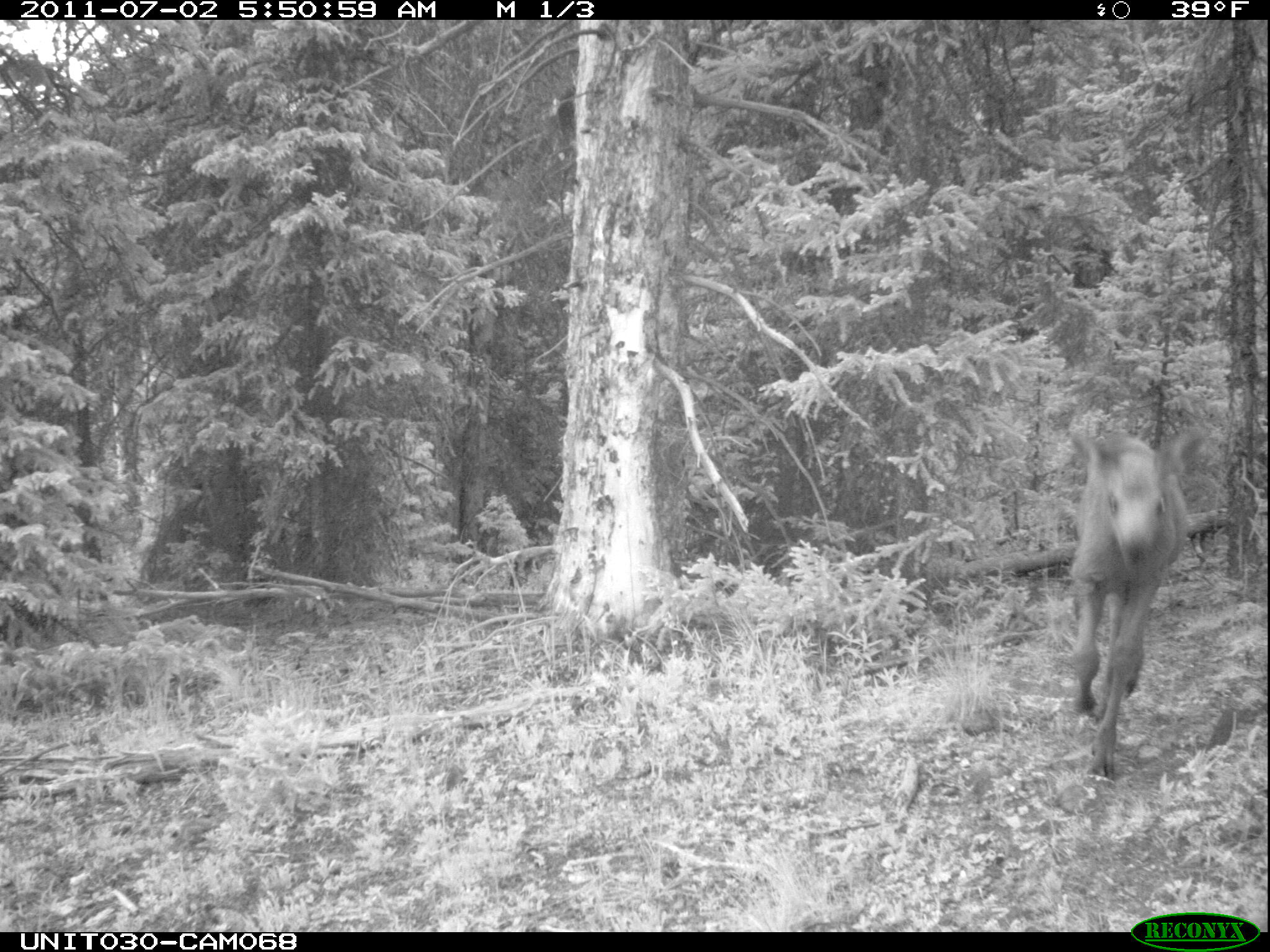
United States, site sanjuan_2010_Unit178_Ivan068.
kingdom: Animalia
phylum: Chordata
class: Mammalia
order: Artiodactyla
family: Cervidae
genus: Alces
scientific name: Alces alces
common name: moose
Alces alces (moose).